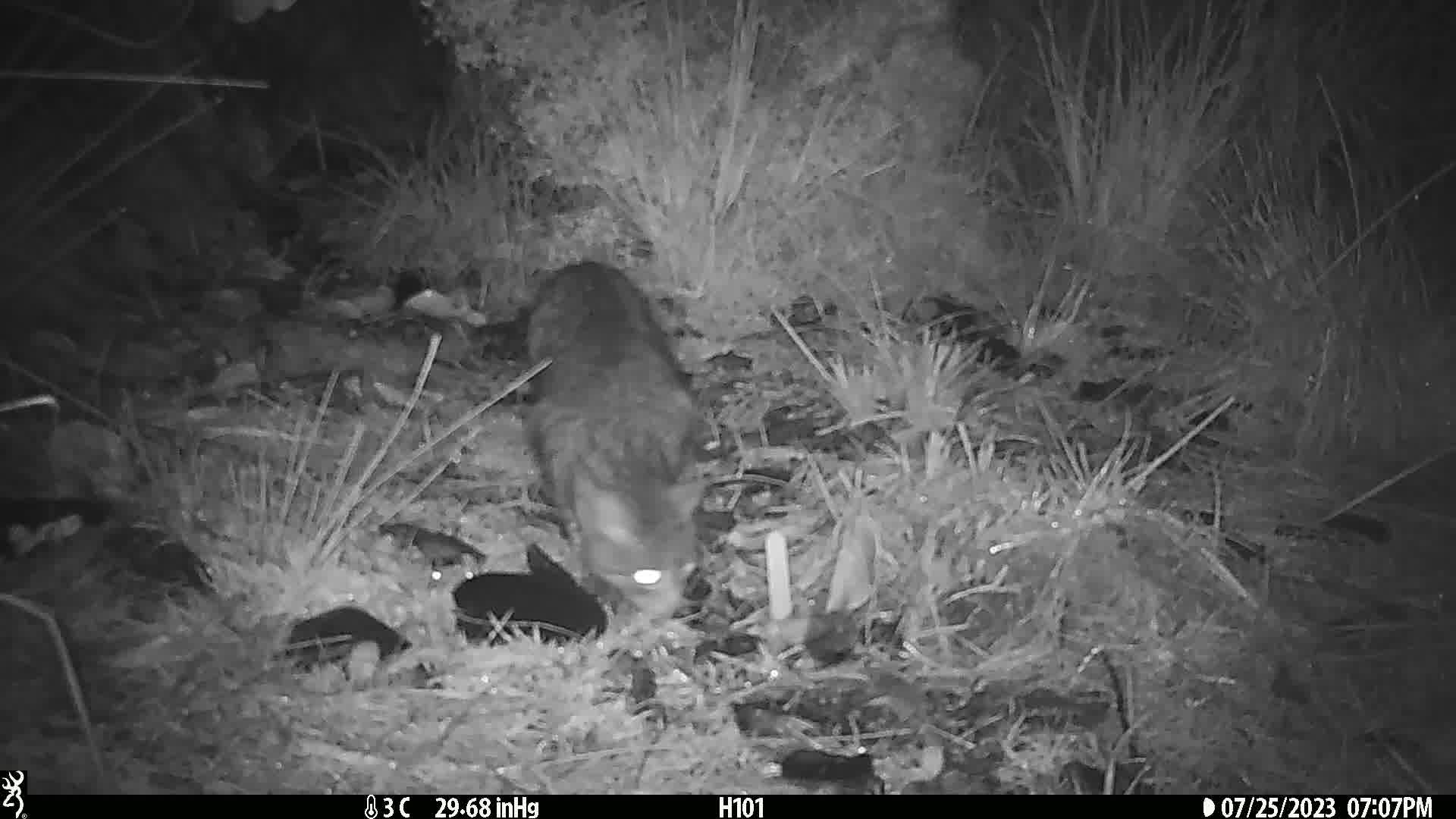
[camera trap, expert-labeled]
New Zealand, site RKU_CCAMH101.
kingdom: Animalia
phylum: Chordata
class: Mammalia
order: Carnivora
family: Felidae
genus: Felis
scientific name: Felis catus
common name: domestic cat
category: cat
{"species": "cat (domestic cat) (Felis catus)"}